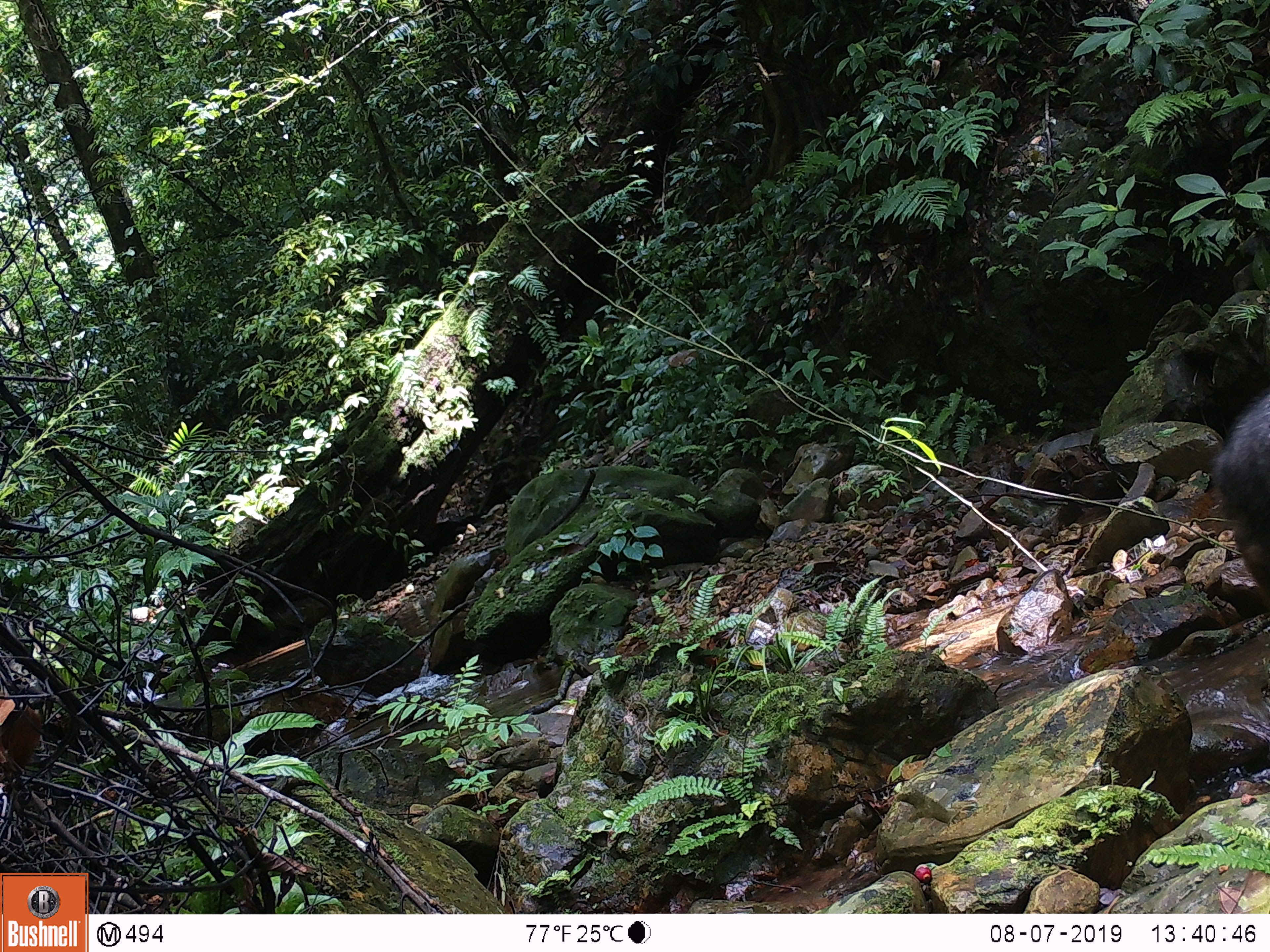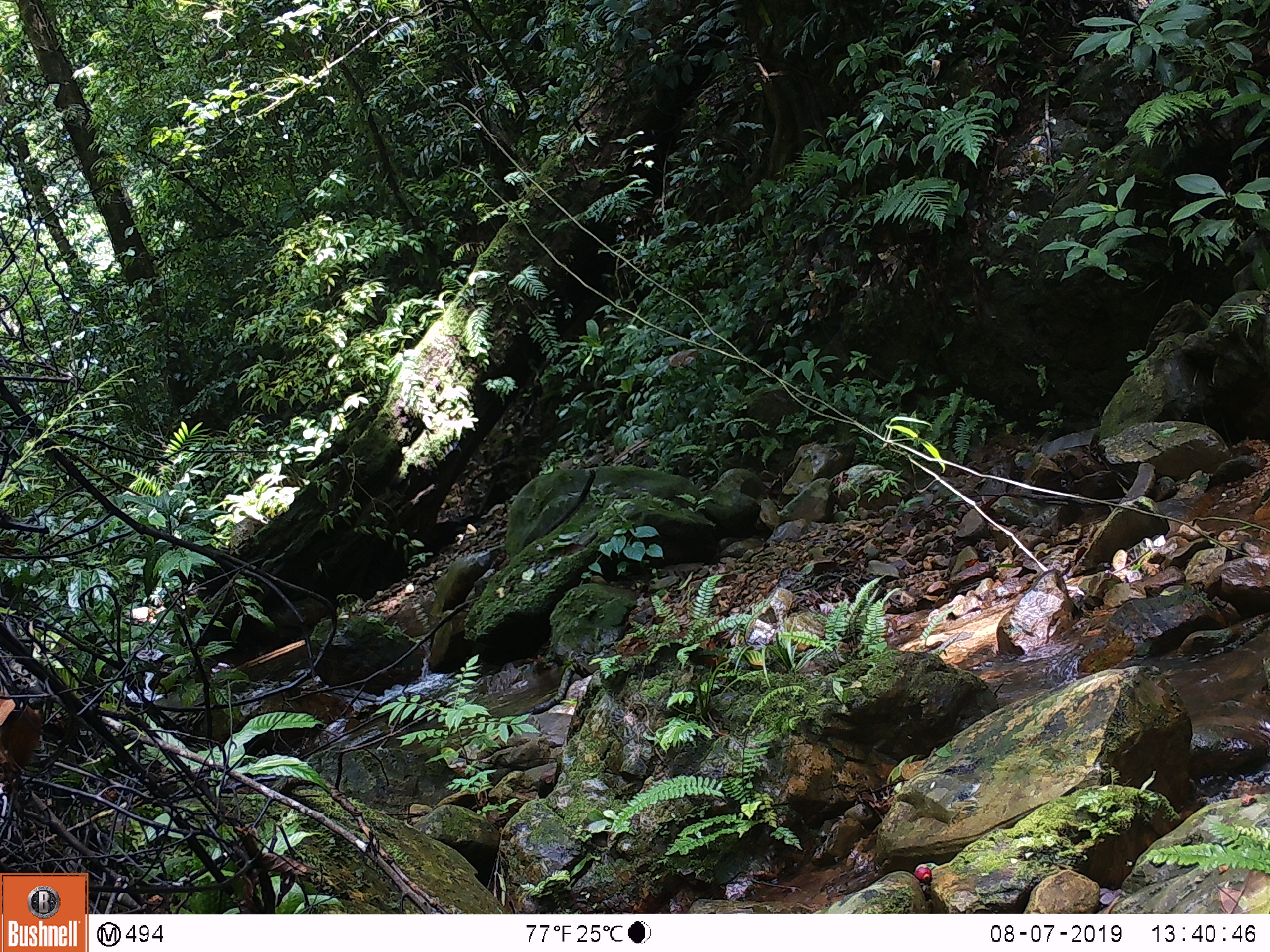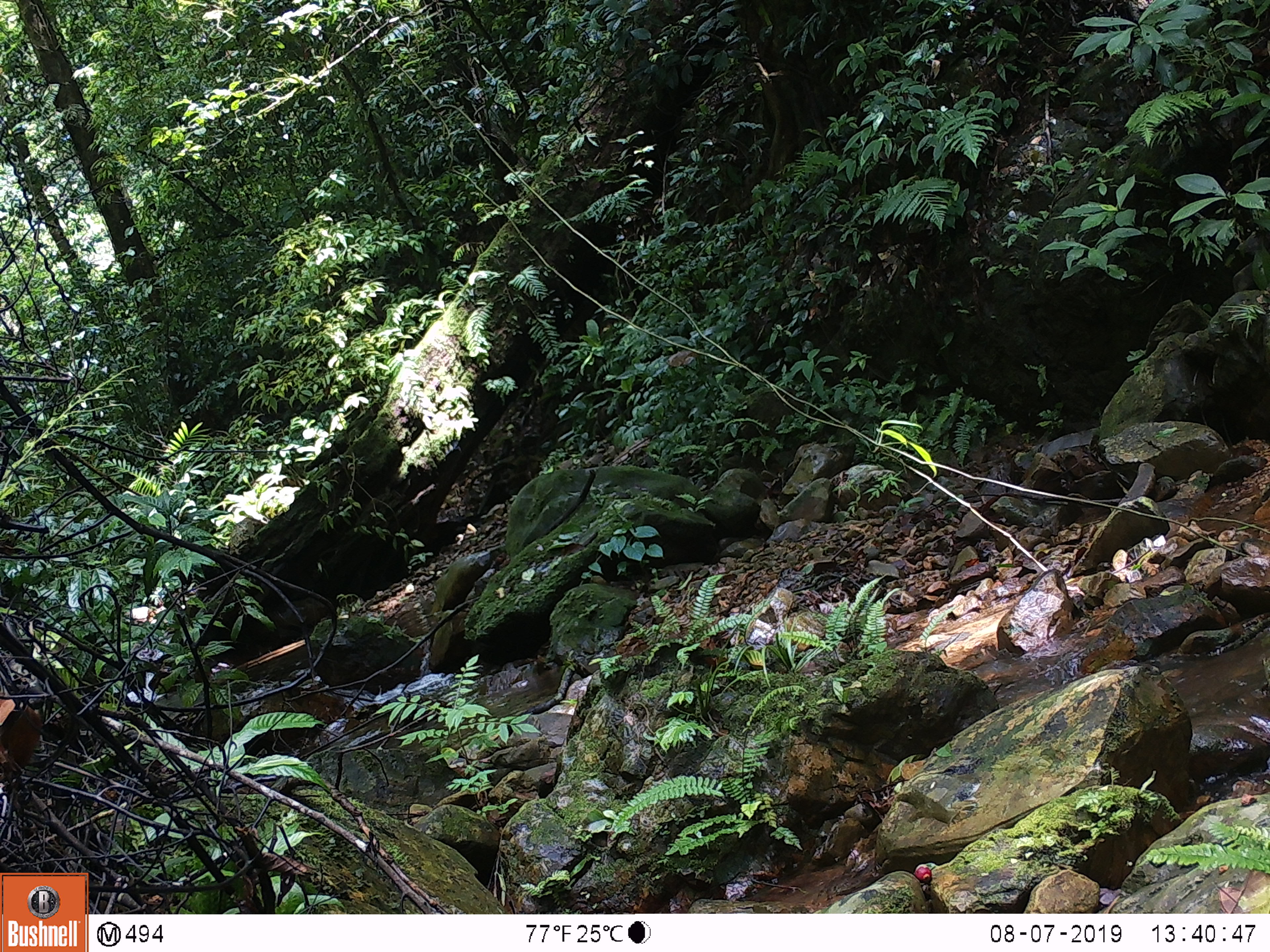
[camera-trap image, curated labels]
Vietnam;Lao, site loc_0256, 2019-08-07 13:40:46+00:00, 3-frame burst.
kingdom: Animalia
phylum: Chordata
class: Mammalia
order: Artiodactyla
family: Bovidae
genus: Capricornis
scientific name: Capricornis sumatraensis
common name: chinese serow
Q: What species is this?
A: Chinese serow (Capricornis sumatraensis).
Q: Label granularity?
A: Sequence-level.